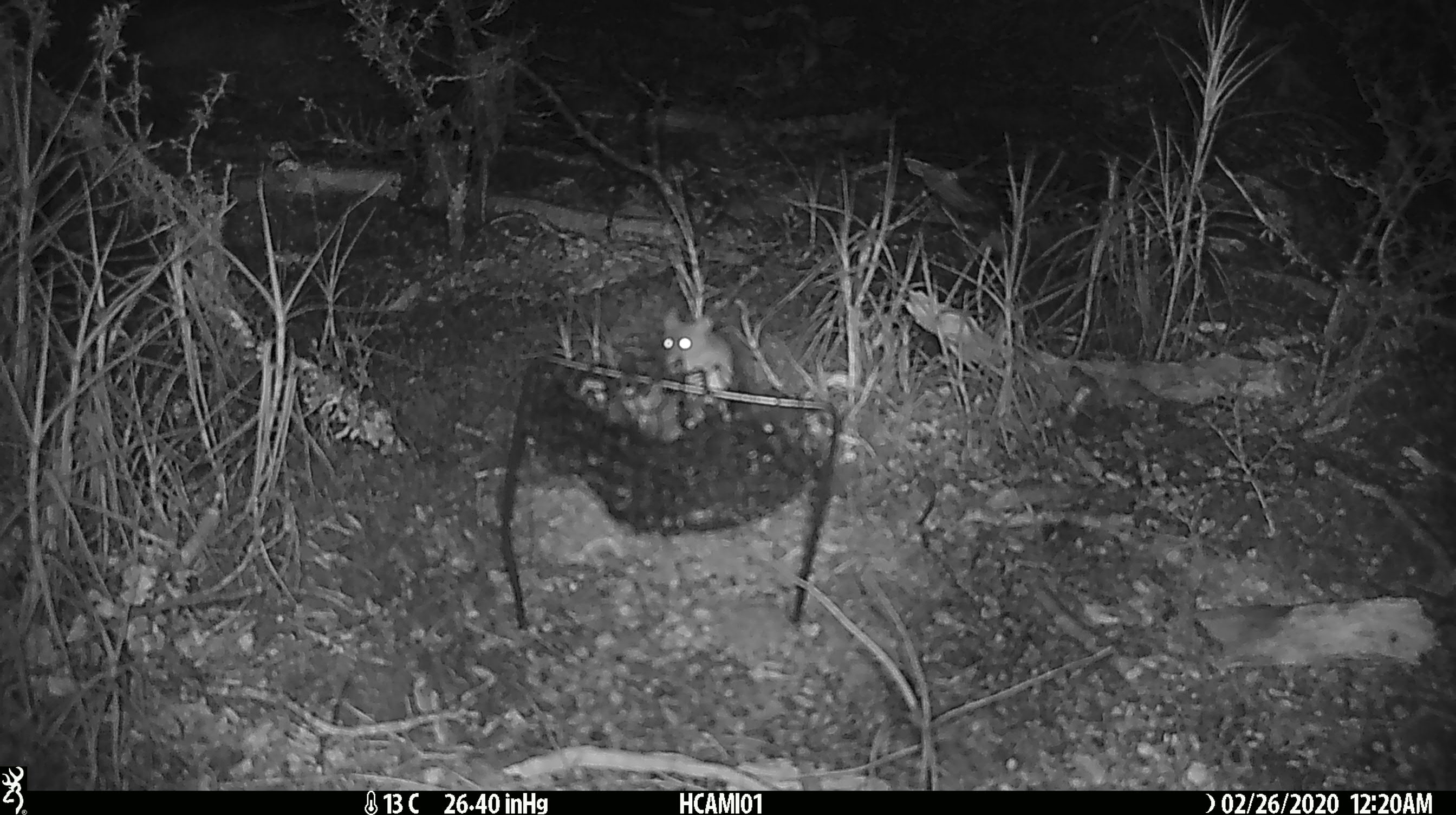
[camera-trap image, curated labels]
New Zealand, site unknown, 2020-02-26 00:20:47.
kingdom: Animalia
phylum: Chordata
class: Mammalia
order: Rodentia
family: Muridae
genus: Mus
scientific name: Mus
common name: mouse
Mouse (Mus).